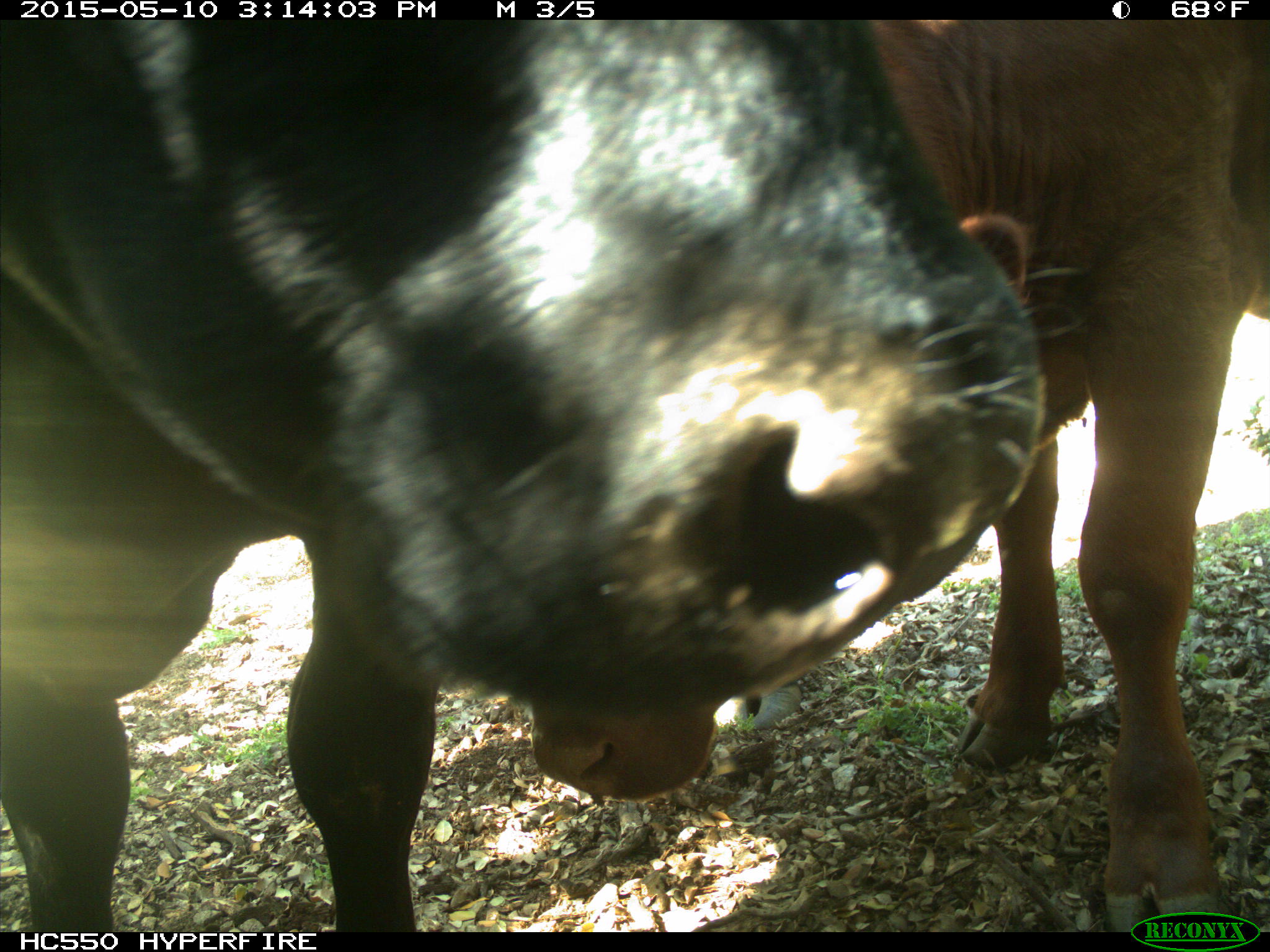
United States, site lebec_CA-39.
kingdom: Animalia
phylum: Chordata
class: Mammalia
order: Artiodactyla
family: Bovidae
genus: Bos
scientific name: Bos taurus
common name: domestic cow